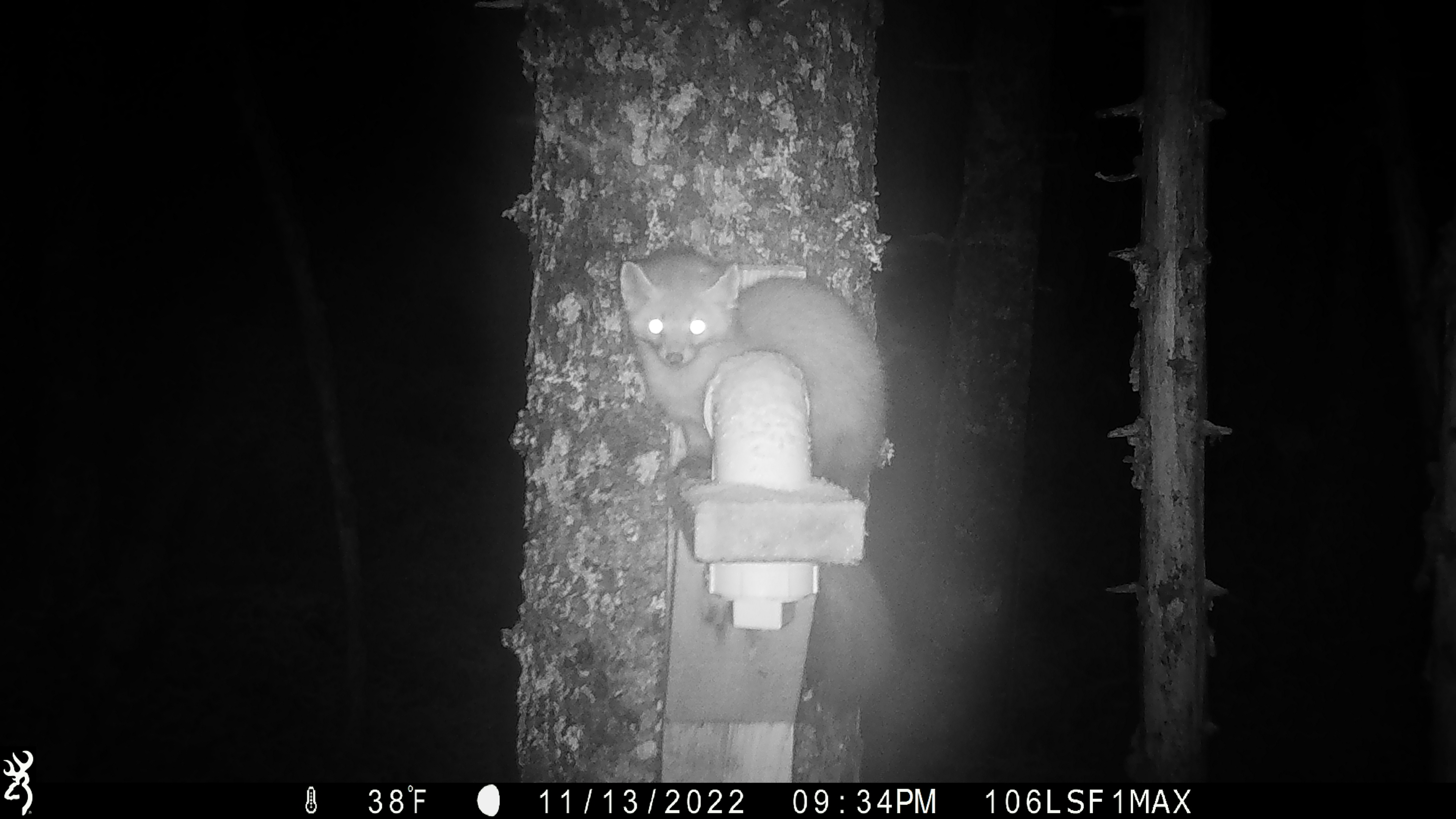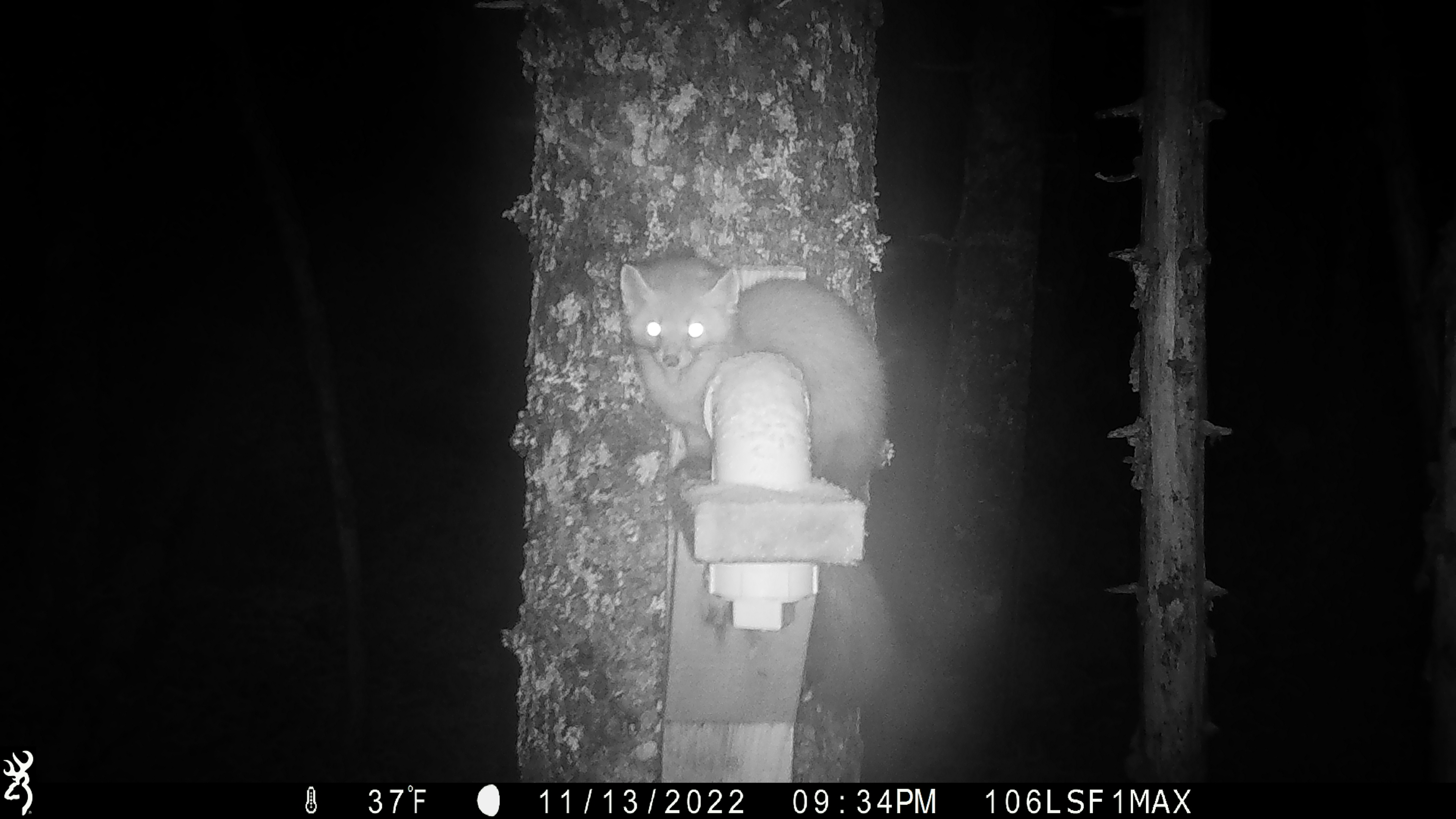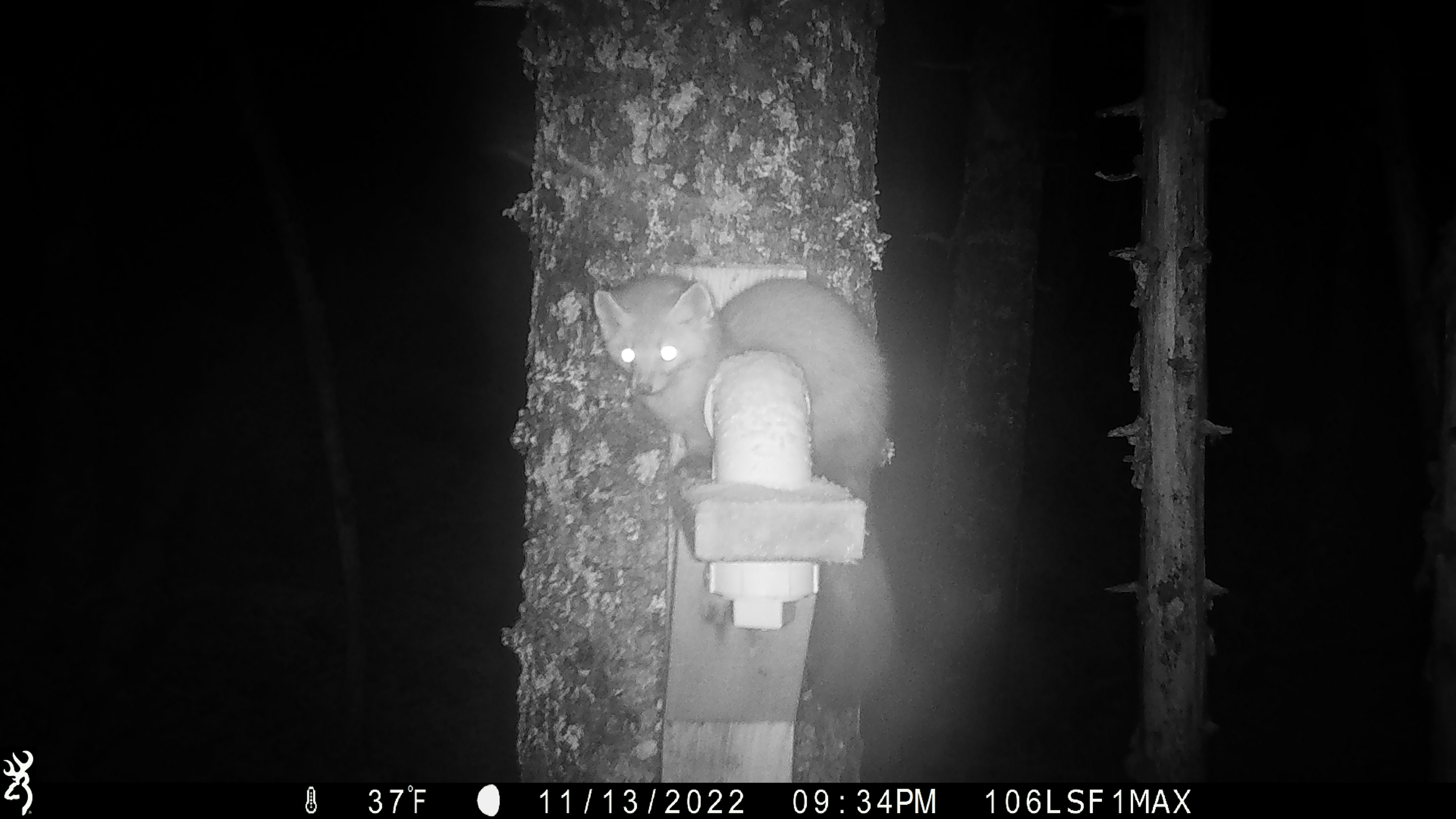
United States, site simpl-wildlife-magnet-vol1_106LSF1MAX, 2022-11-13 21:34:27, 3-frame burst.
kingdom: Animalia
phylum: Chordata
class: Mammalia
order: Carnivora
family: Mustelidae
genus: Martes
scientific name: Martes americana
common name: american marten